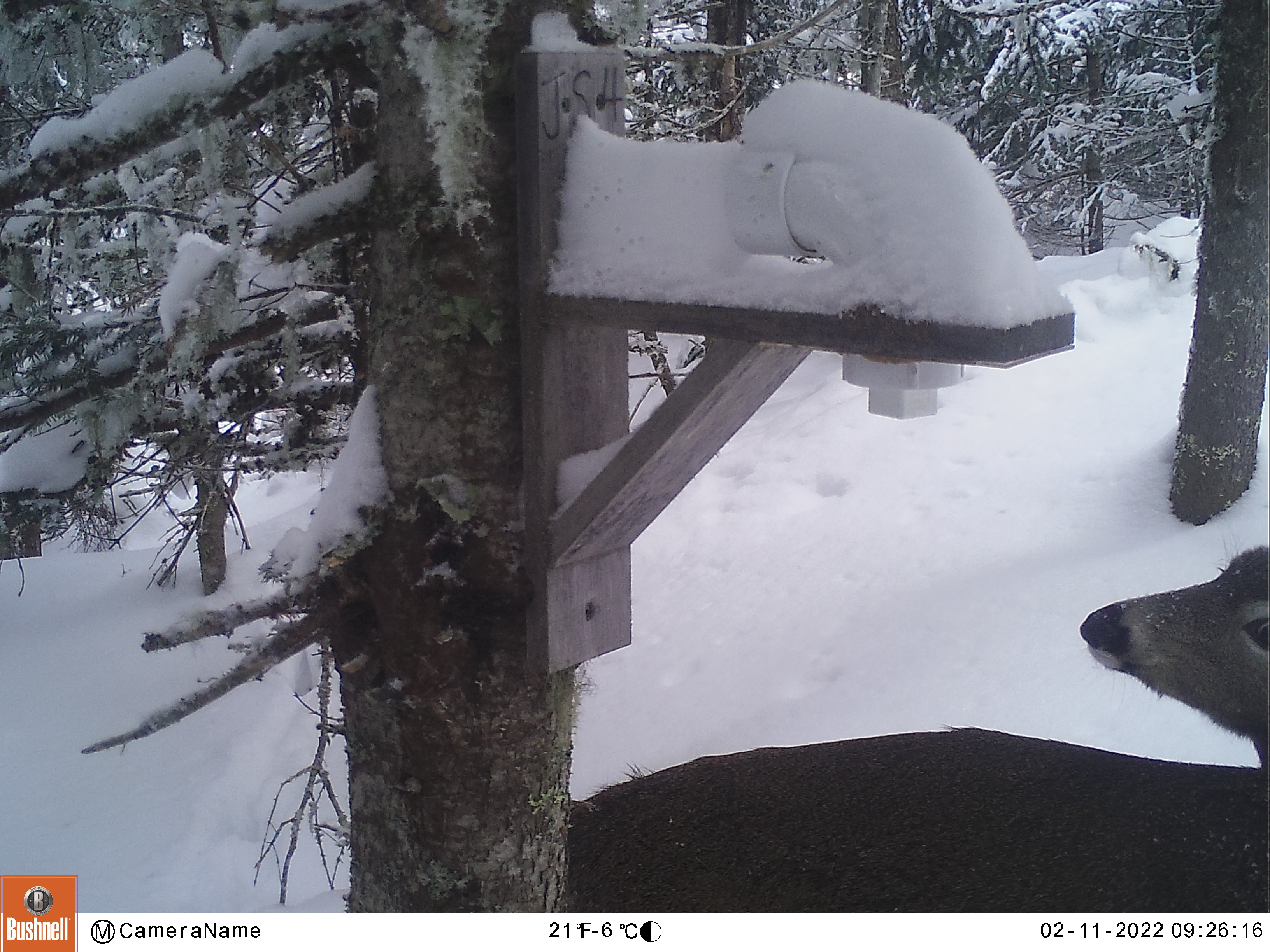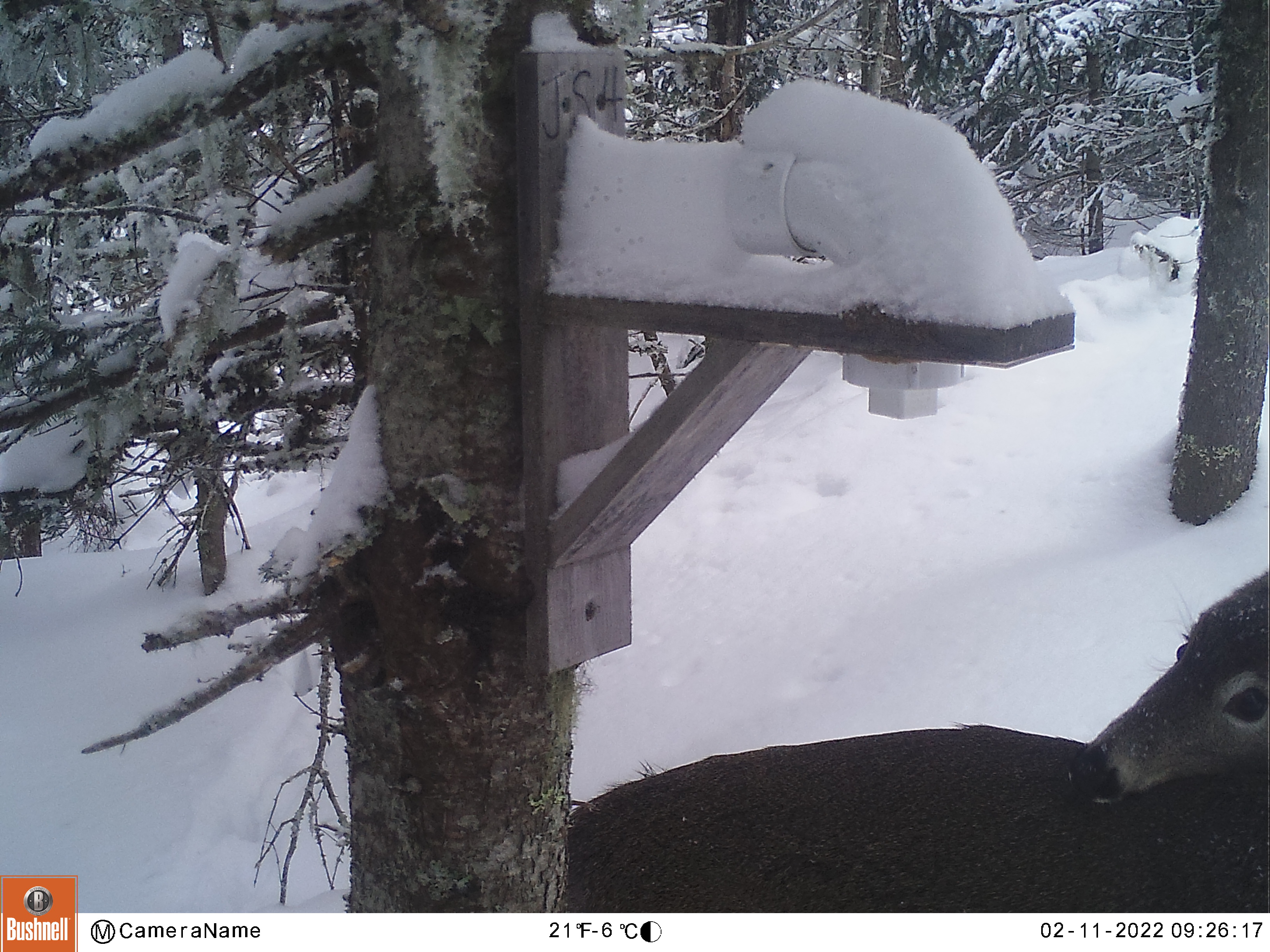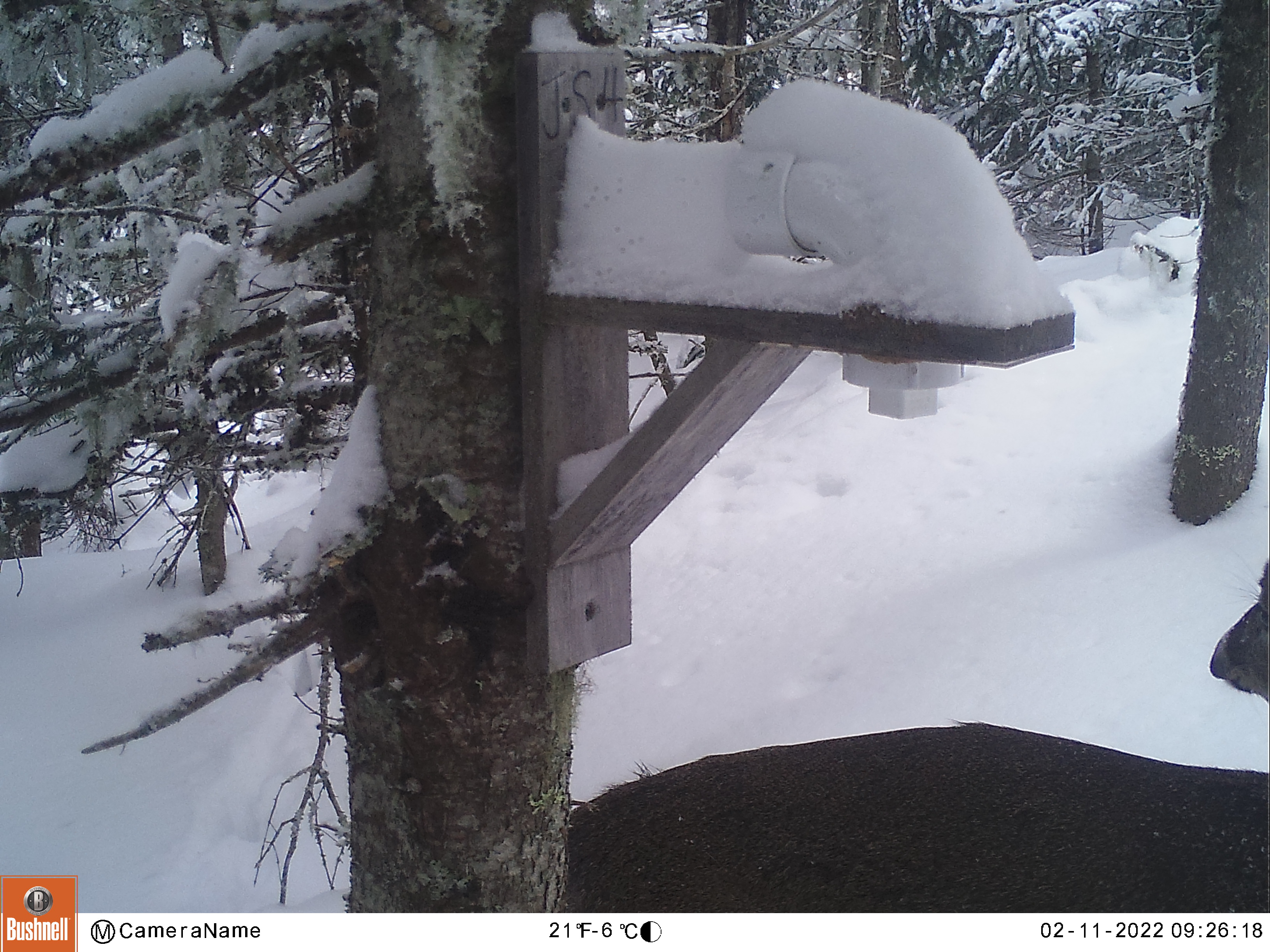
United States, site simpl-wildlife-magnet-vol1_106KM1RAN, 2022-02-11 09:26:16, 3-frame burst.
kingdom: Animalia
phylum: Chordata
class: Mammalia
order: Artiodactyla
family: Cervidae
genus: Odocoileus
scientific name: Odocoileus virginianus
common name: white-tailed deer